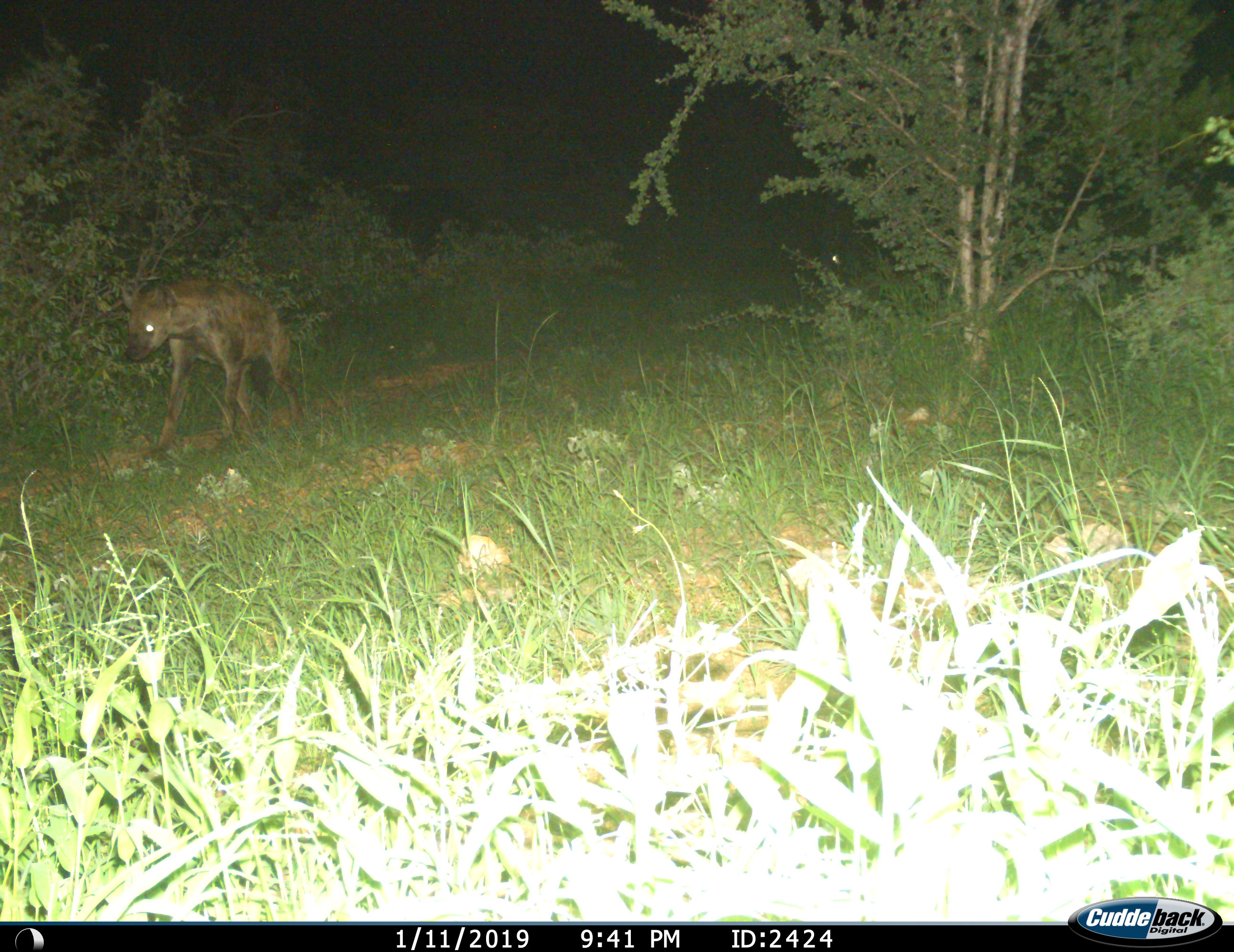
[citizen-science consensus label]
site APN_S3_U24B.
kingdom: Animalia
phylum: Chordata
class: Mammalia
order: Carnivora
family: Hyaenidae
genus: Crocuta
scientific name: Crocuta crocuta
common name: spotted hyena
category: hyenaspotted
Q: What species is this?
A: Hyenaspotted (spotted hyena) (Crocuta crocuta).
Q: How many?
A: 1.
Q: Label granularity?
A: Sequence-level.